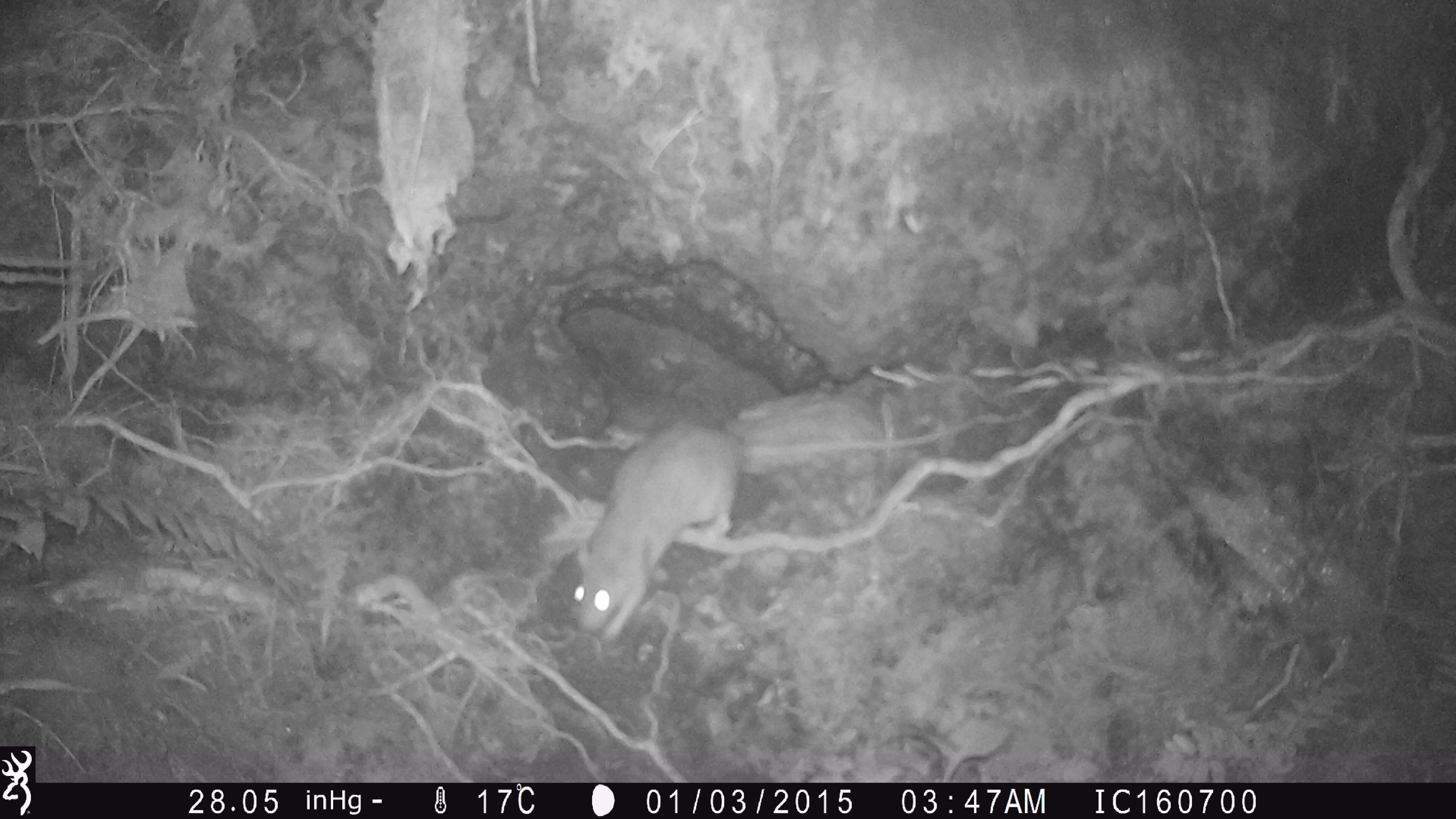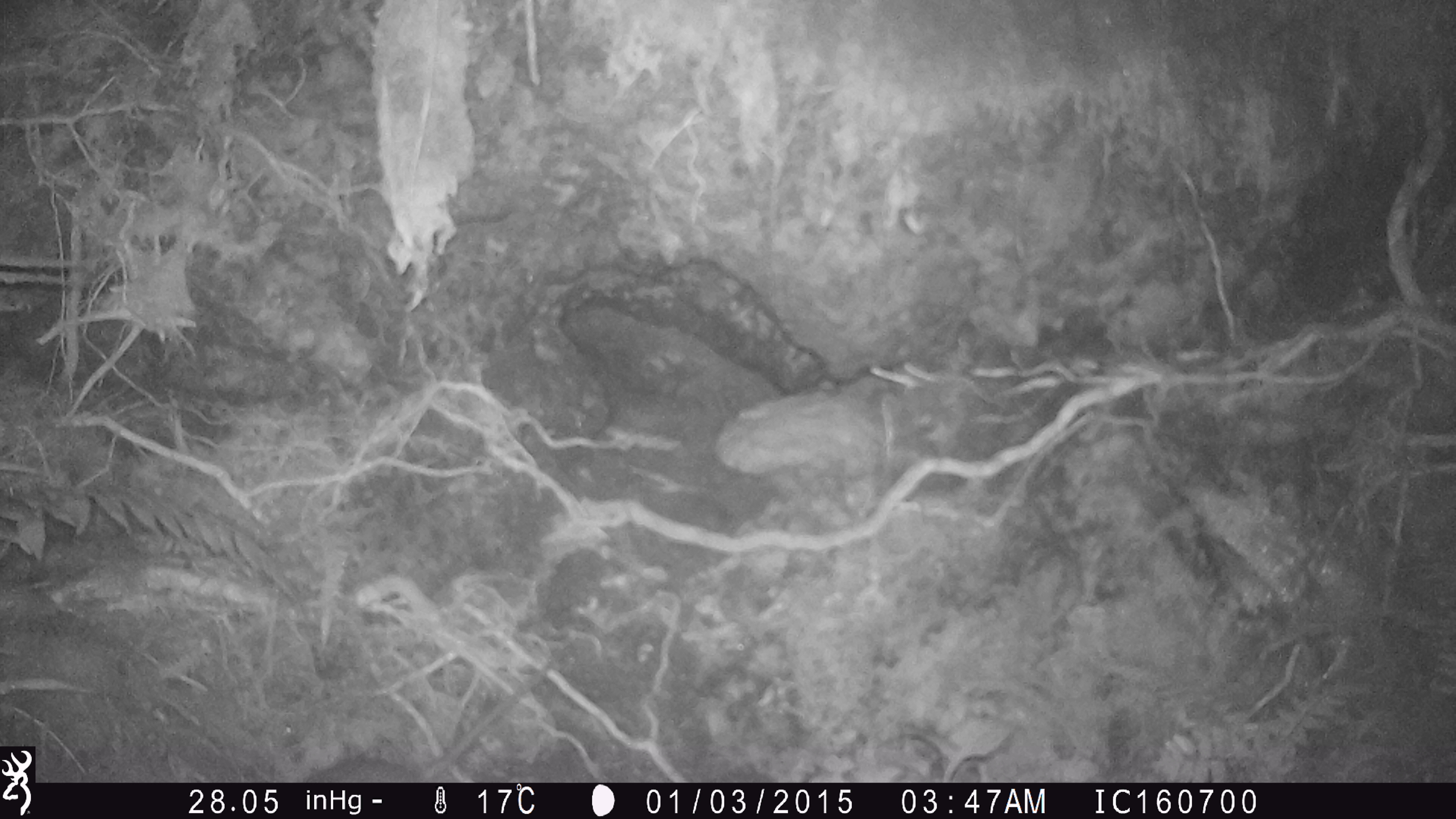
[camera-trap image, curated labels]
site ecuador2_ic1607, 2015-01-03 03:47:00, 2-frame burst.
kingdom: Animalia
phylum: Chordata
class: Mammalia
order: Rodentia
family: Muridae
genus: Rattus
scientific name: Rattus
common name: rat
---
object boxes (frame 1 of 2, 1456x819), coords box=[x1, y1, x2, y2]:
rat: box=[561, 418, 745, 644]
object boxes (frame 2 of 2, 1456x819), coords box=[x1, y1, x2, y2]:
rat: box=[287, 647, 568, 781]